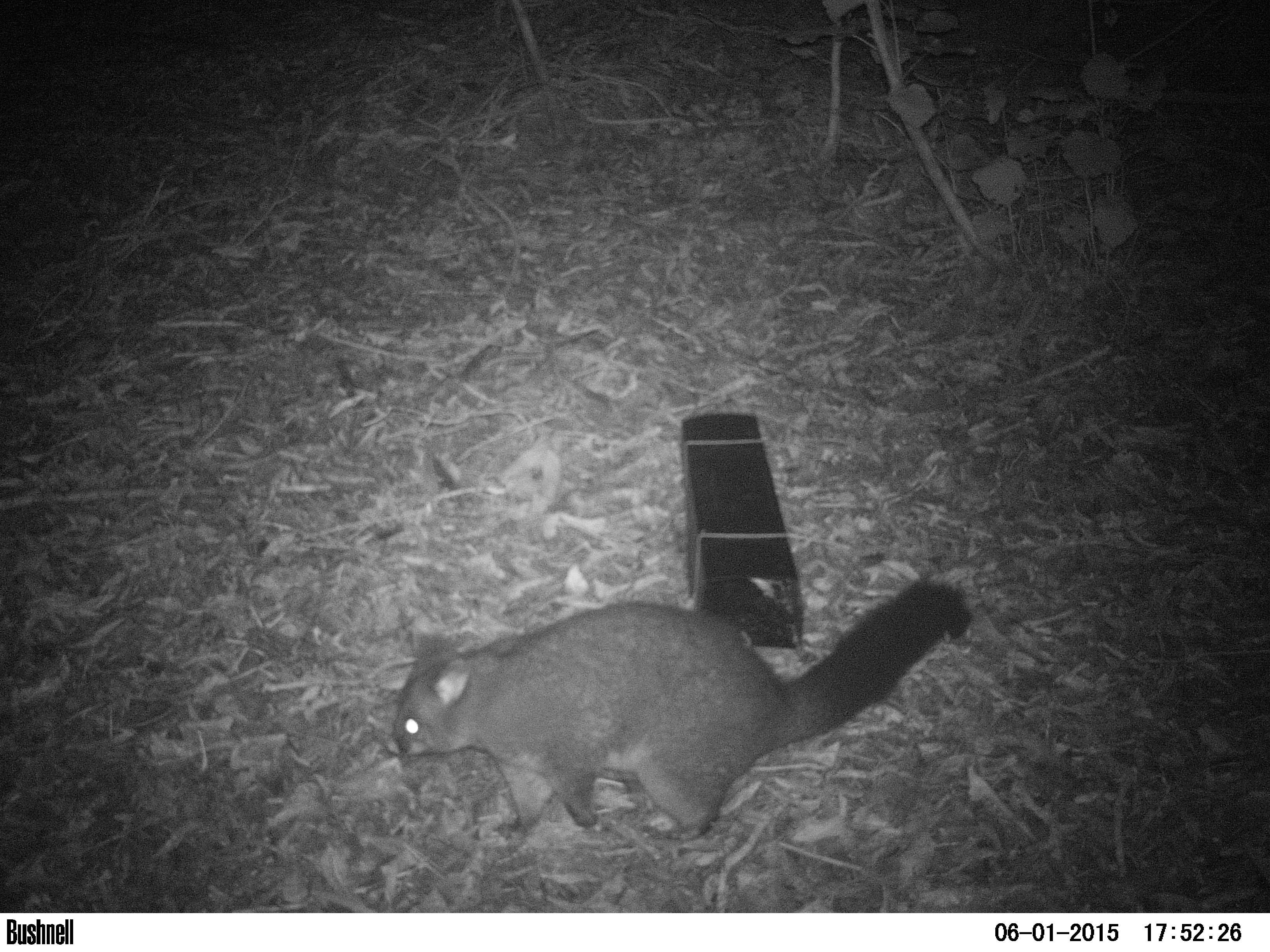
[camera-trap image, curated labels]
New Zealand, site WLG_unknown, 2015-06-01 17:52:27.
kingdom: Animalia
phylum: Chordata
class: Mammalia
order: Diprotodontia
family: Phalangeridae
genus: Trichosurus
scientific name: Trichosurus vulpecula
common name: common brushtail possum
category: possum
Possum (common brushtail possum) (Trichosurus vulpecula).